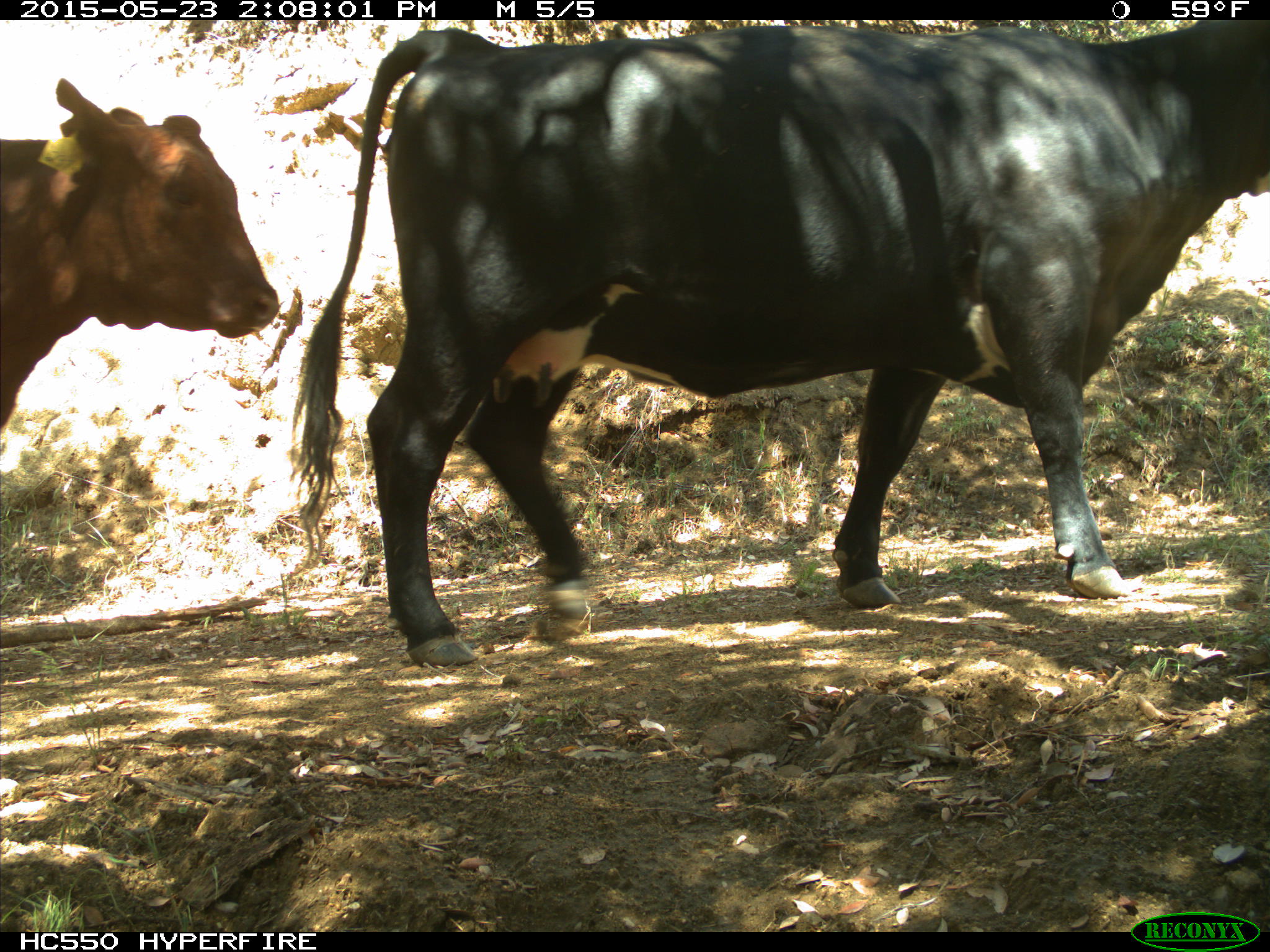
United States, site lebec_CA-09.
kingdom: Animalia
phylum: Chordata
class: Mammalia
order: Artiodactyla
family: Bovidae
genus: Bos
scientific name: Bos taurus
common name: domestic cow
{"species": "Bos taurus (domestic cow)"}